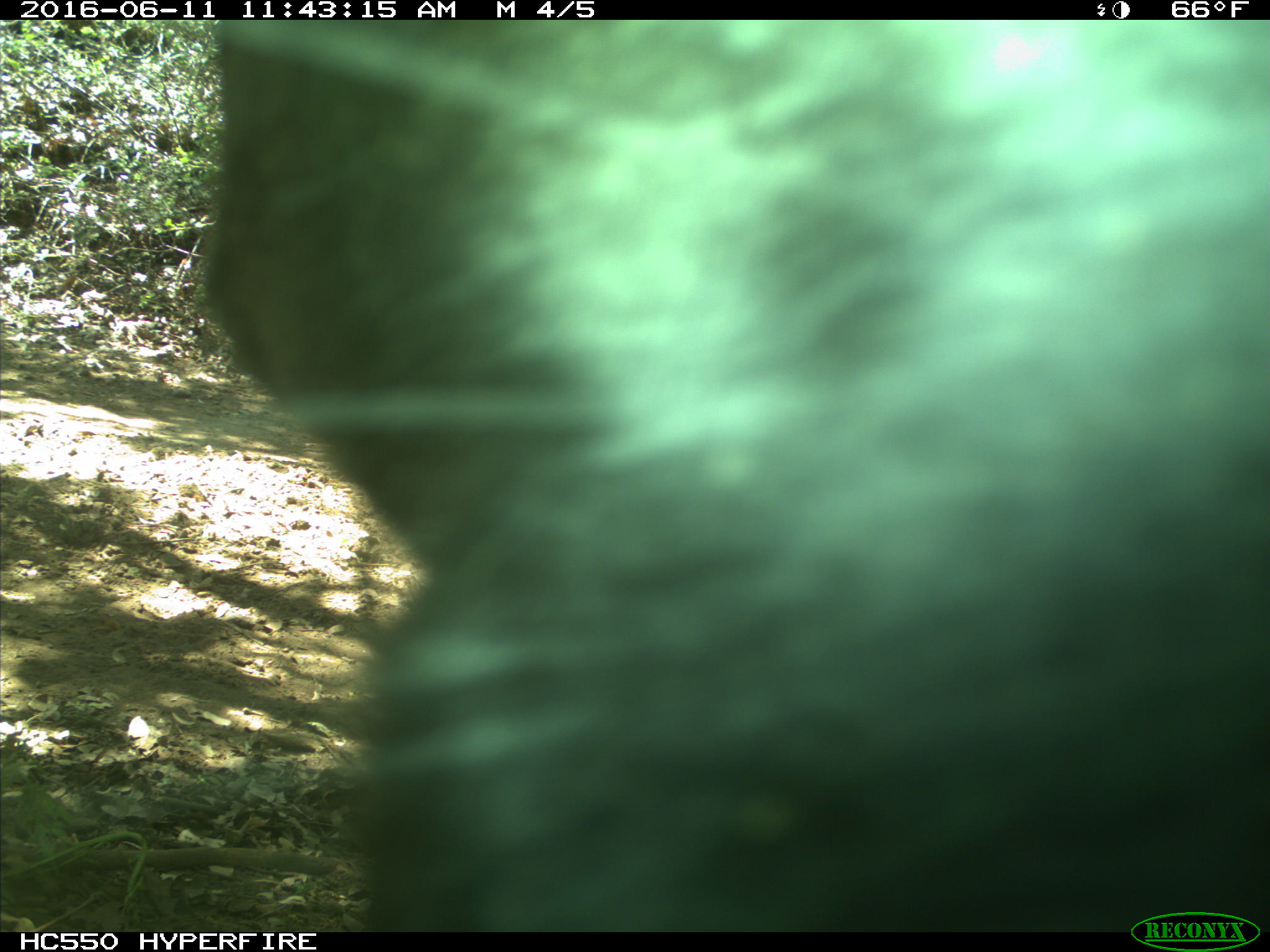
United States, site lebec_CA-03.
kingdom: Animalia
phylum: Chordata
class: Mammalia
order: Artiodactyla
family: Bovidae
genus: Bos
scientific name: Bos taurus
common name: domestic cow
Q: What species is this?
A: Bos taurus (domestic cow).